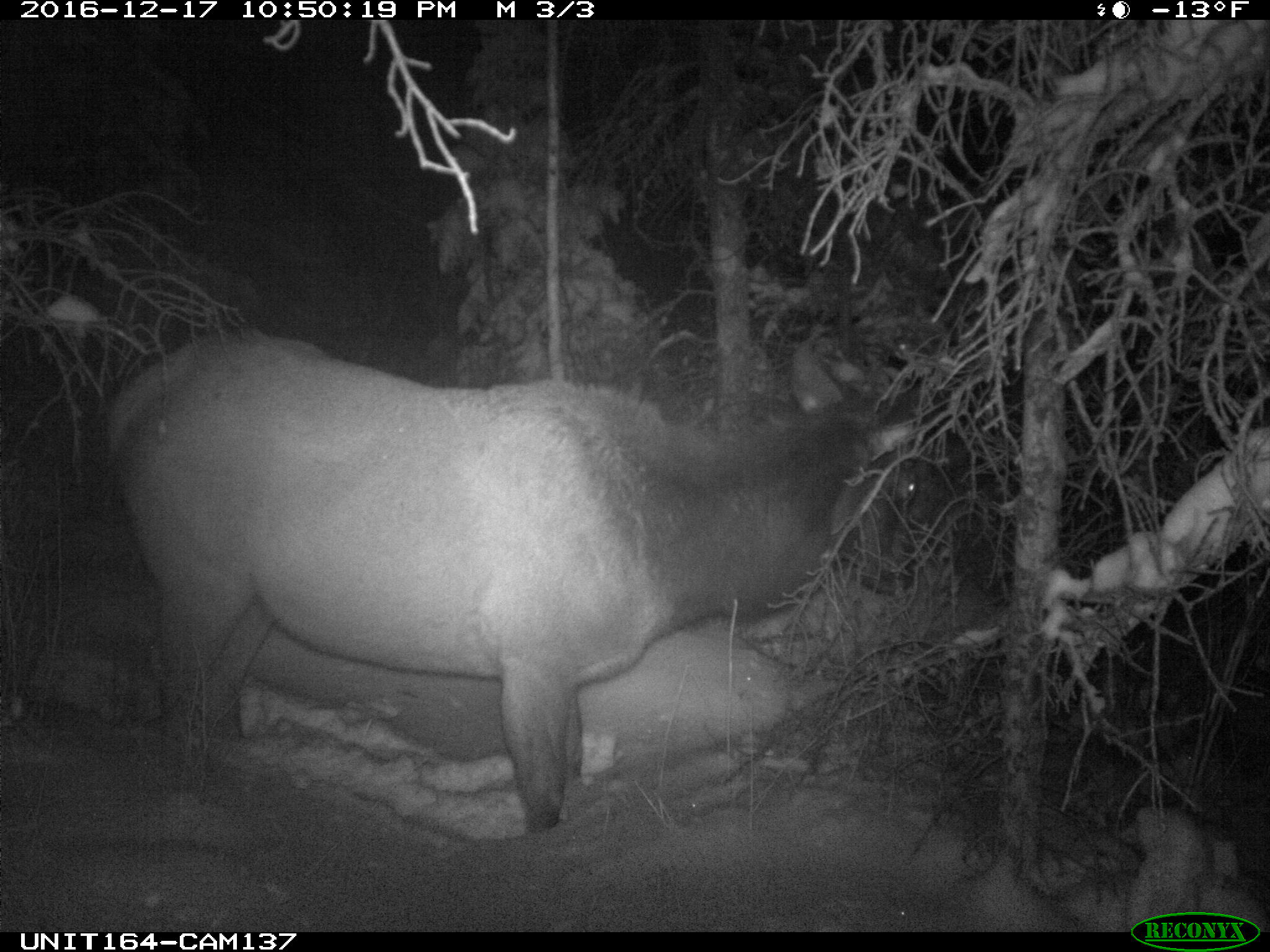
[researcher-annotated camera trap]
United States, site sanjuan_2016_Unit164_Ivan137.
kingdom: Animalia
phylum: Chordata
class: Mammalia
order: Artiodactyla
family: Cervidae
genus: Cervus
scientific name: Cervus elaphus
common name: red deer